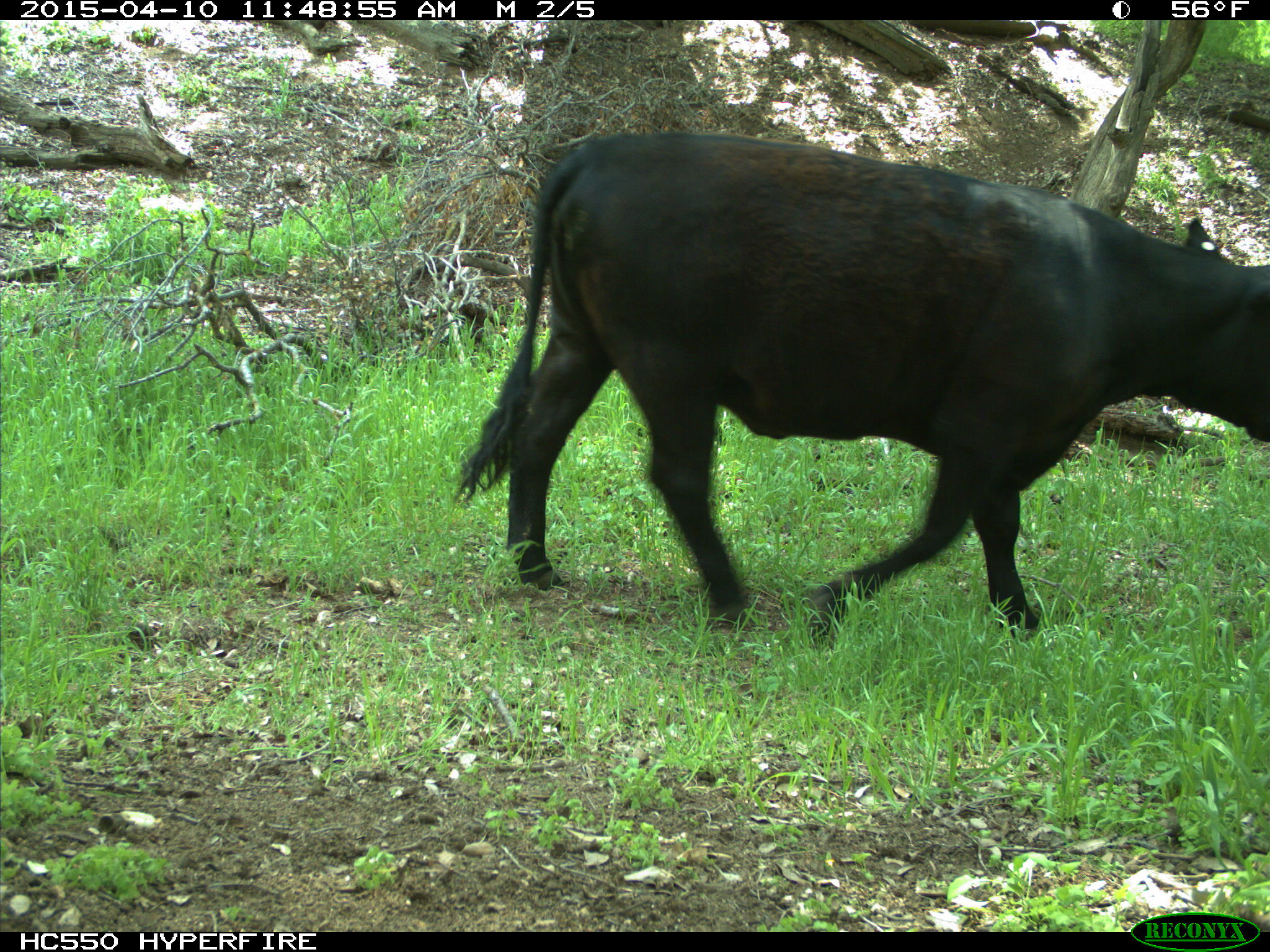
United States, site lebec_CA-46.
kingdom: Animalia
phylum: Chordata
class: Mammalia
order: Artiodactyla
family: Bovidae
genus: Bos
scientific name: Bos taurus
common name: domestic cow